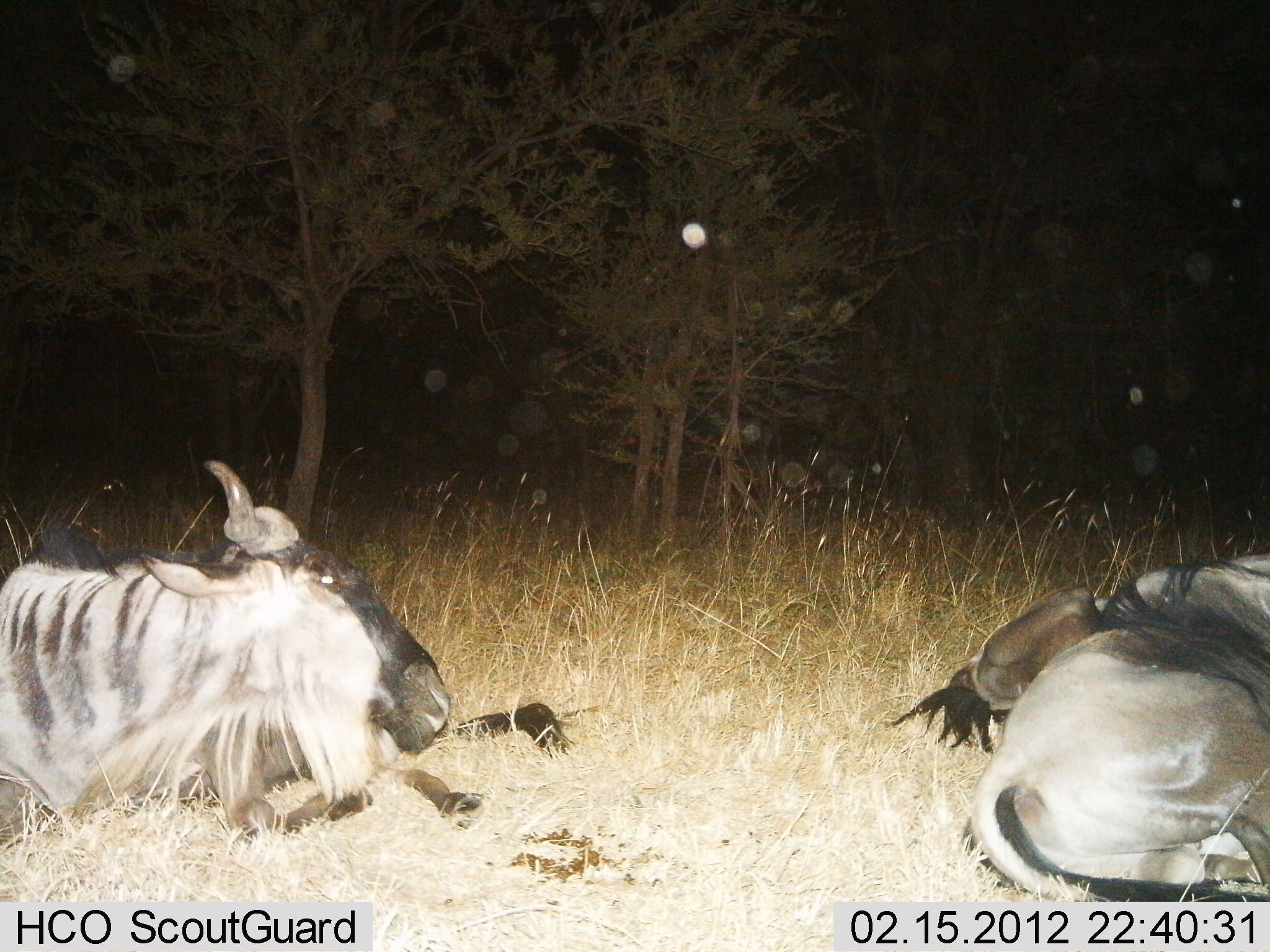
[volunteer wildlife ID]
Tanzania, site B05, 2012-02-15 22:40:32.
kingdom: Animalia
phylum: Chordata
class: Mammalia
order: Artiodactyla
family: Bovidae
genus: Connochaetes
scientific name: Connochaetes taurinus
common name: blue wildebeest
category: wildebeest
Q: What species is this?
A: Wildebeest (blue wildebeest) (Connochaetes taurinus).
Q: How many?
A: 3.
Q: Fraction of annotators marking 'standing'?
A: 0%.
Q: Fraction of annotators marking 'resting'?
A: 100%.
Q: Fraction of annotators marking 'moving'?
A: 0%.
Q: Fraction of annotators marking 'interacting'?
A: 0%.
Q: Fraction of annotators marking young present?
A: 11%.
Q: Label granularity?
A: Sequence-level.